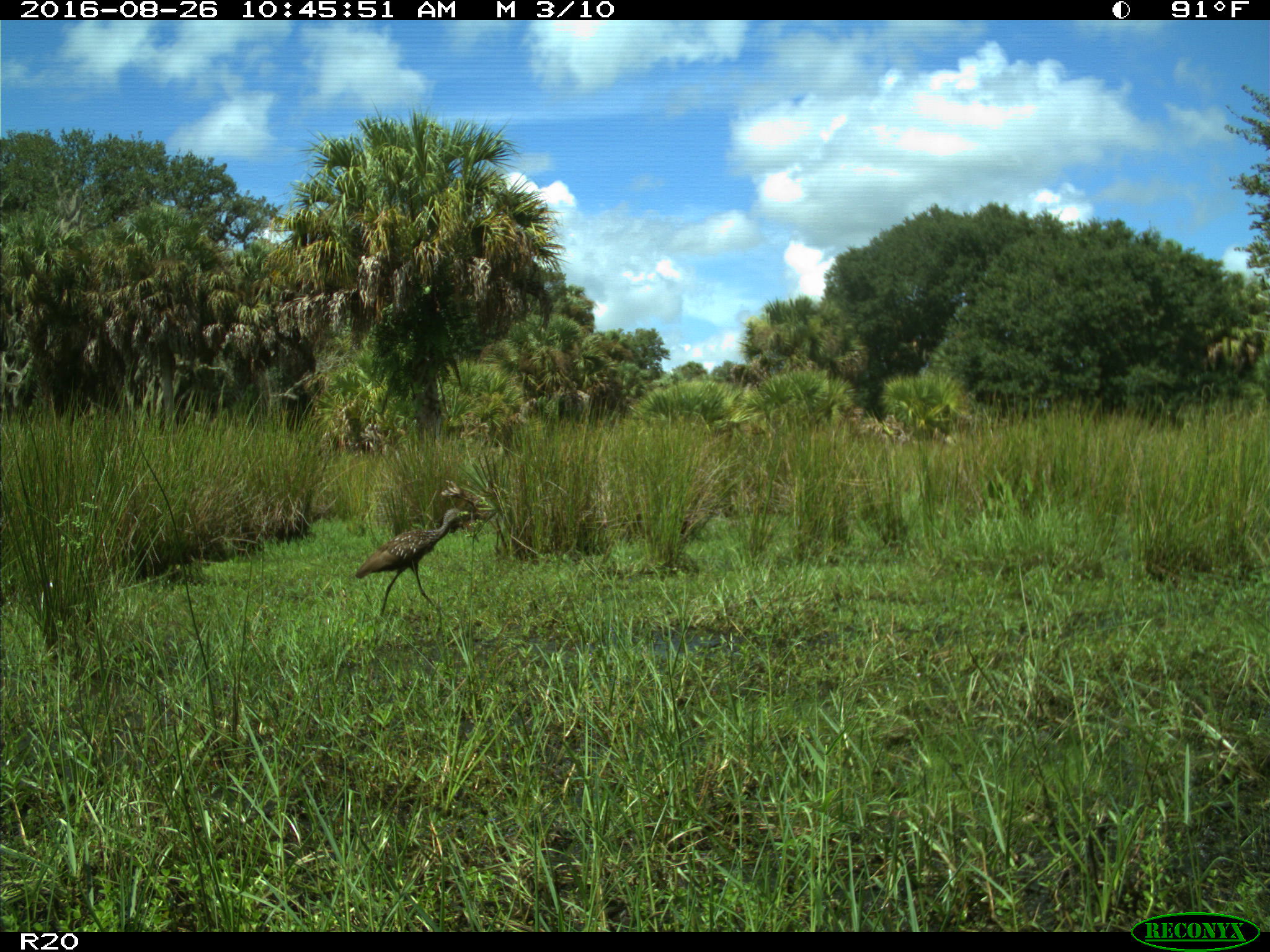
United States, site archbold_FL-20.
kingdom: Animalia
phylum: Chordata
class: Aves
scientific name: Aves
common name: birds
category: unidentified bird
Unidentified bird (birds) (Aves).